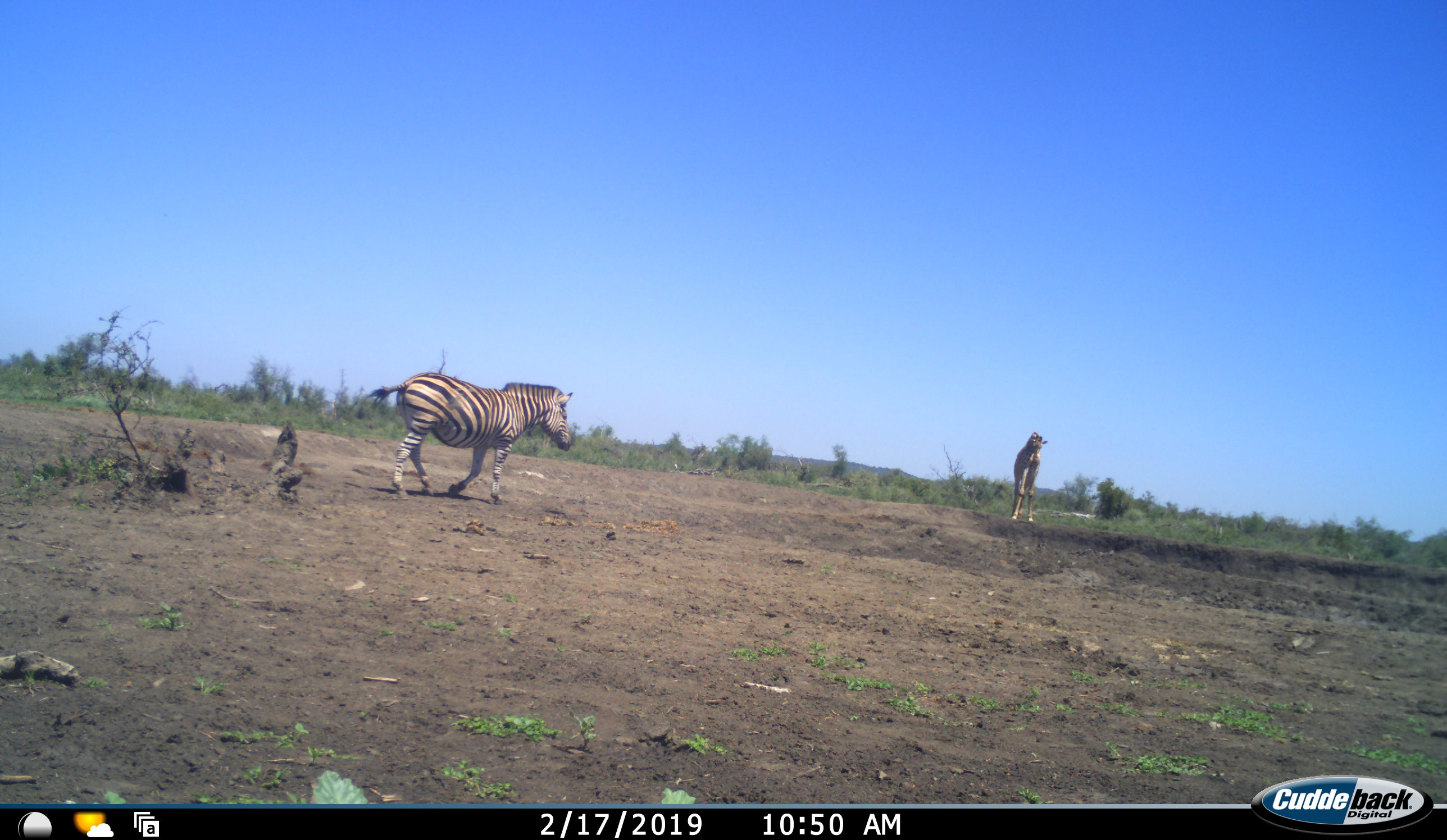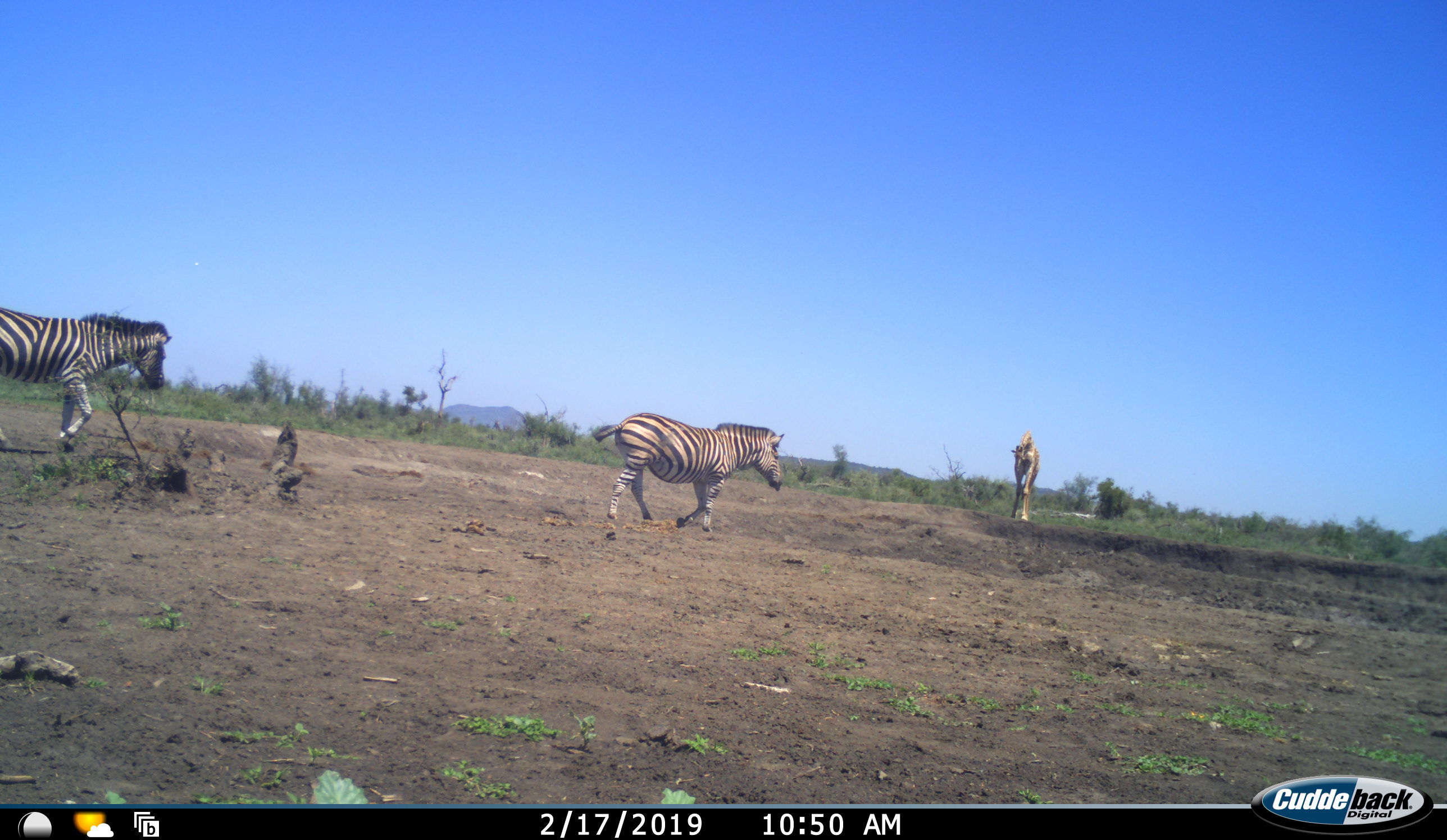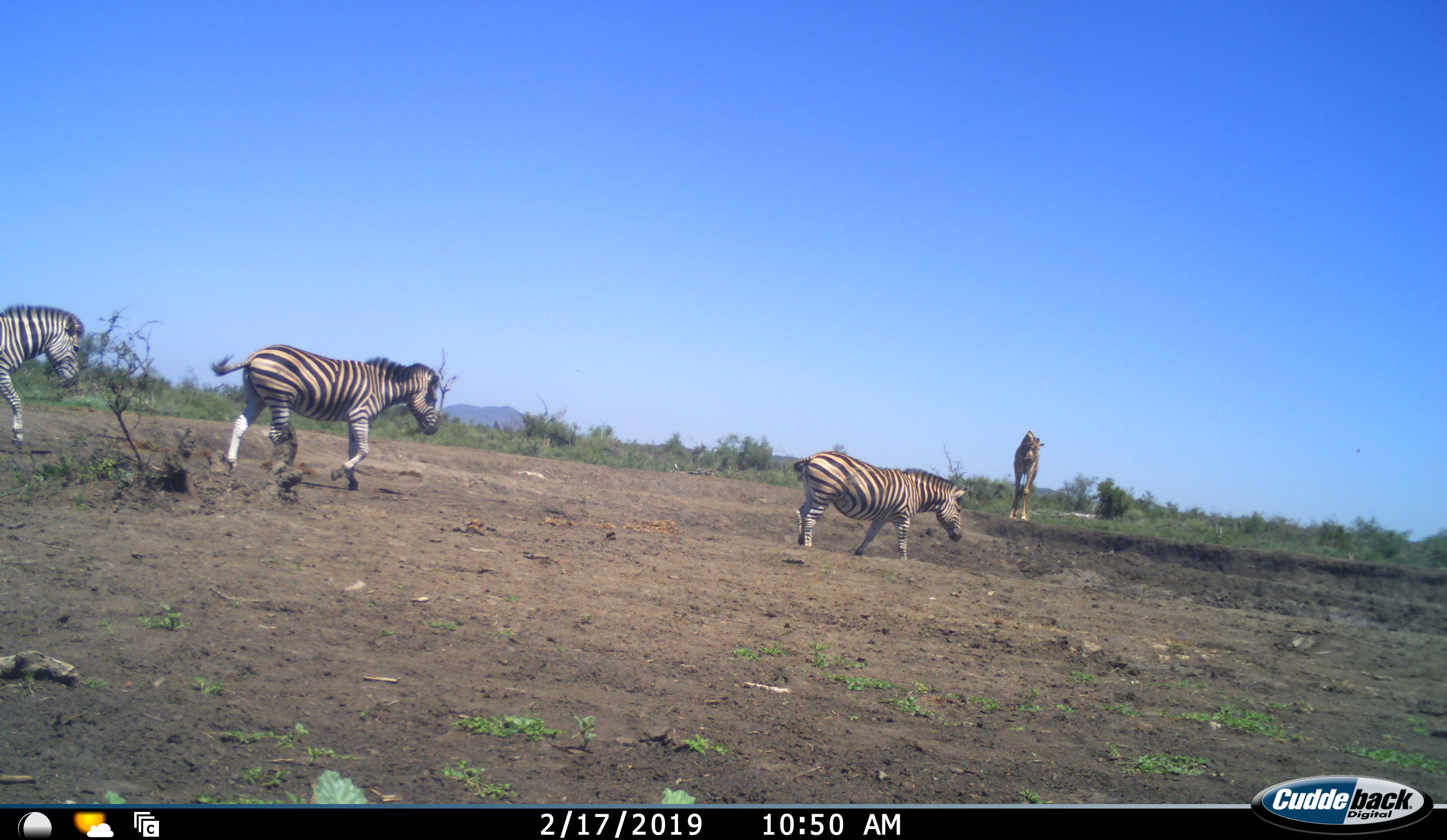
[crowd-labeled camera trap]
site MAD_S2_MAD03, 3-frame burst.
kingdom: Animalia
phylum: Chordata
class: Mammalia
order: Artiodactyla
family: Giraffidae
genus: Giraffa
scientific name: Giraffa camelopardalis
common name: giraffe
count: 1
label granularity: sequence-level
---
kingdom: Animalia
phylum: Chordata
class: Mammalia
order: Perissodactyla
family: Equidae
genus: Equus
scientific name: Equus quagga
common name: plains zebra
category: zebraplains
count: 3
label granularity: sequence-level